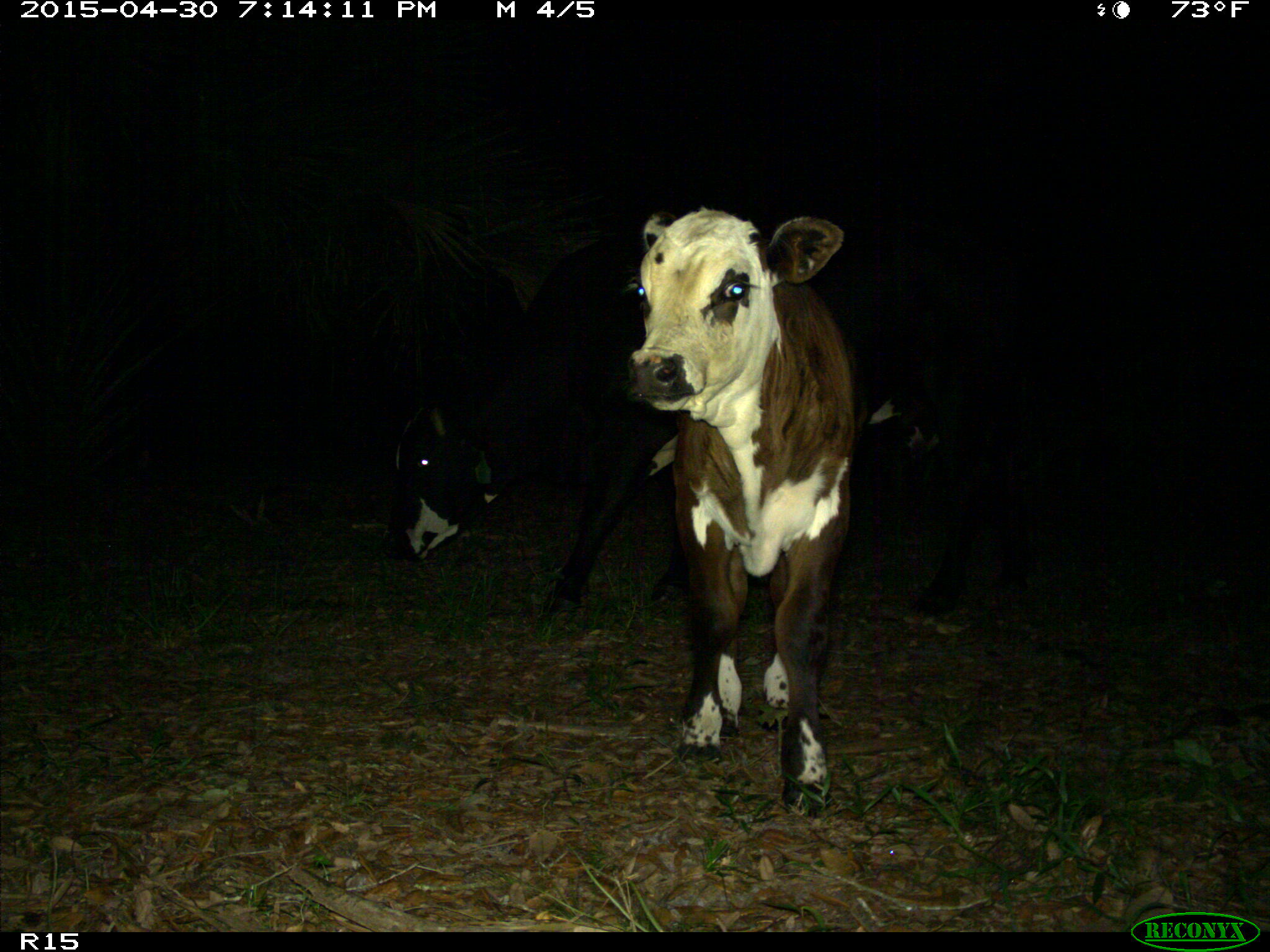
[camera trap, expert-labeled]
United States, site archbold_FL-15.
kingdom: Animalia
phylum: Chordata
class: Mammalia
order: Artiodactyla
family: Bovidae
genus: Bos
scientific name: Bos taurus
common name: domestic cow